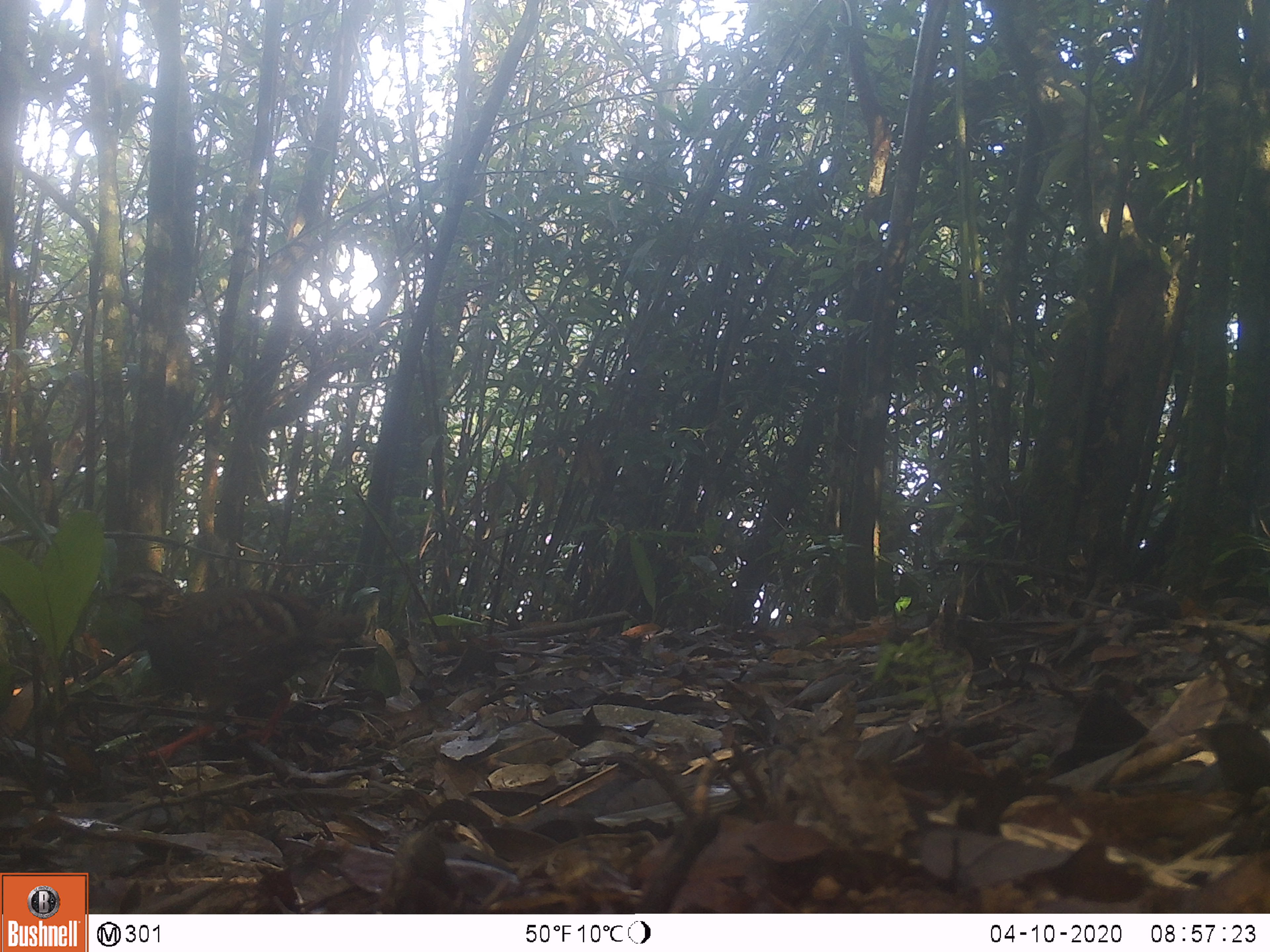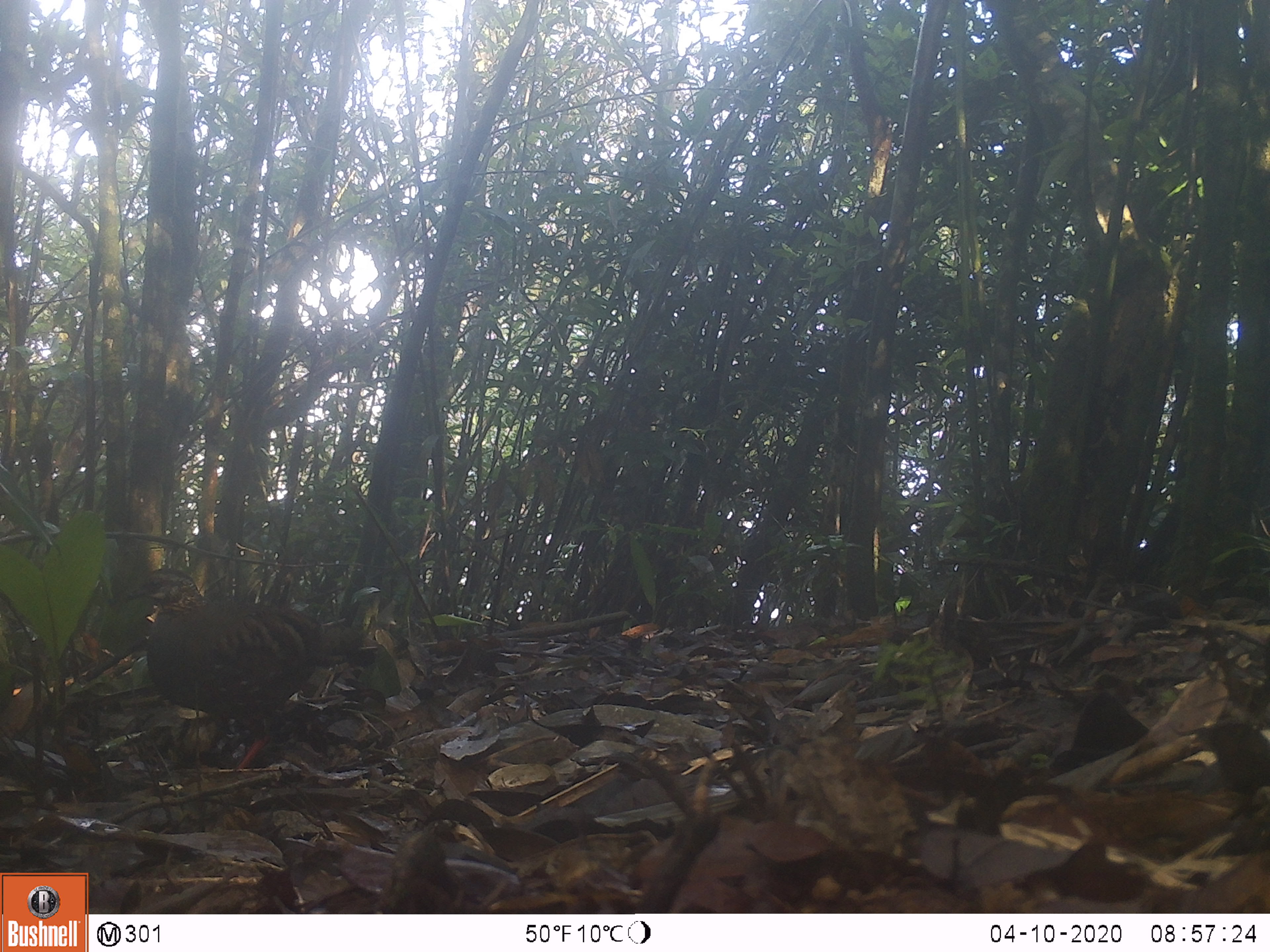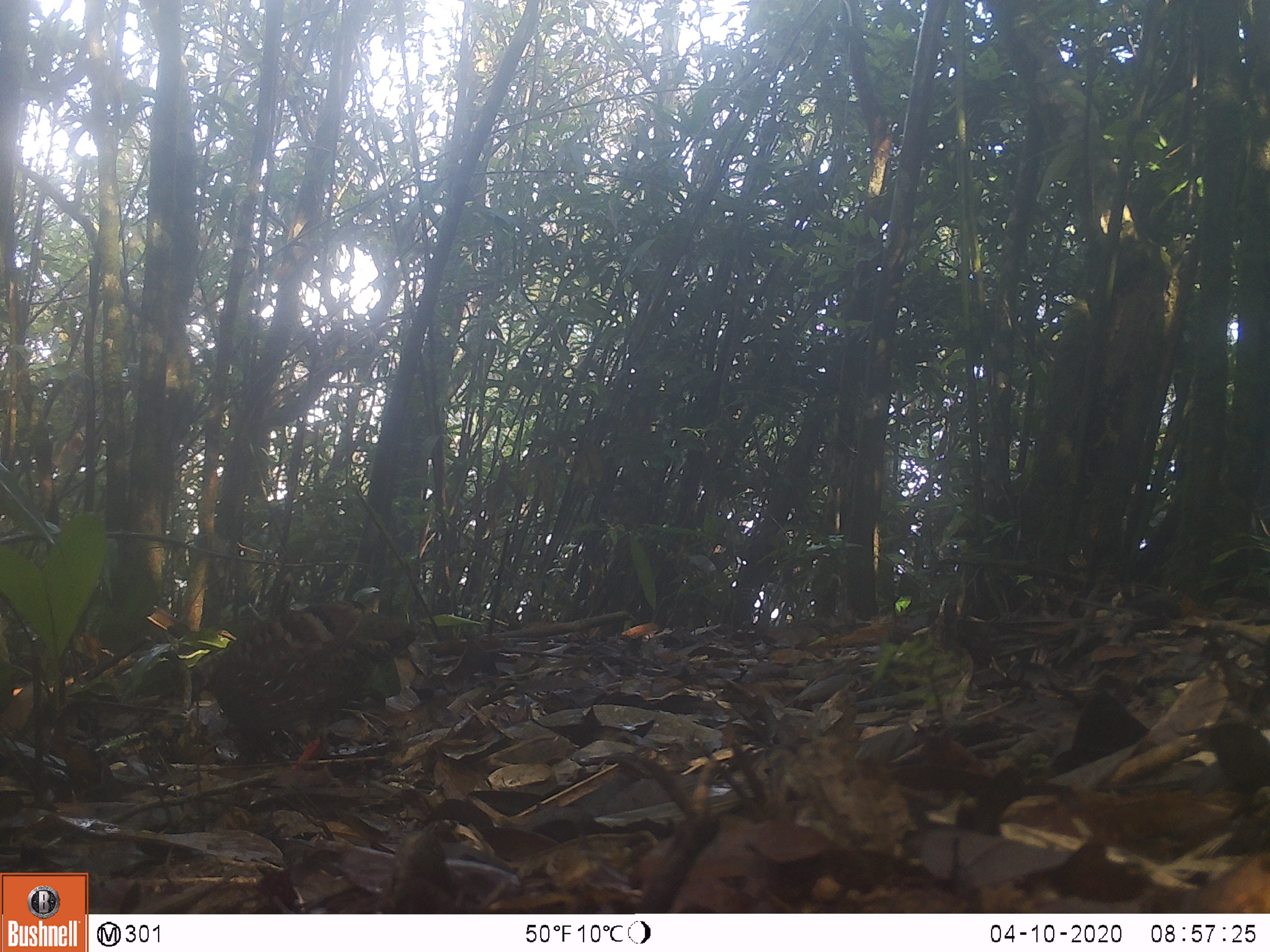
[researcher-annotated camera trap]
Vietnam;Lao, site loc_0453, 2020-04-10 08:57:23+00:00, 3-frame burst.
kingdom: Animalia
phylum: Chordata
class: Aves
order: Galliformes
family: Phasianidae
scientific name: Phasianidae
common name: partridge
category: unidentified partridge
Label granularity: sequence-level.